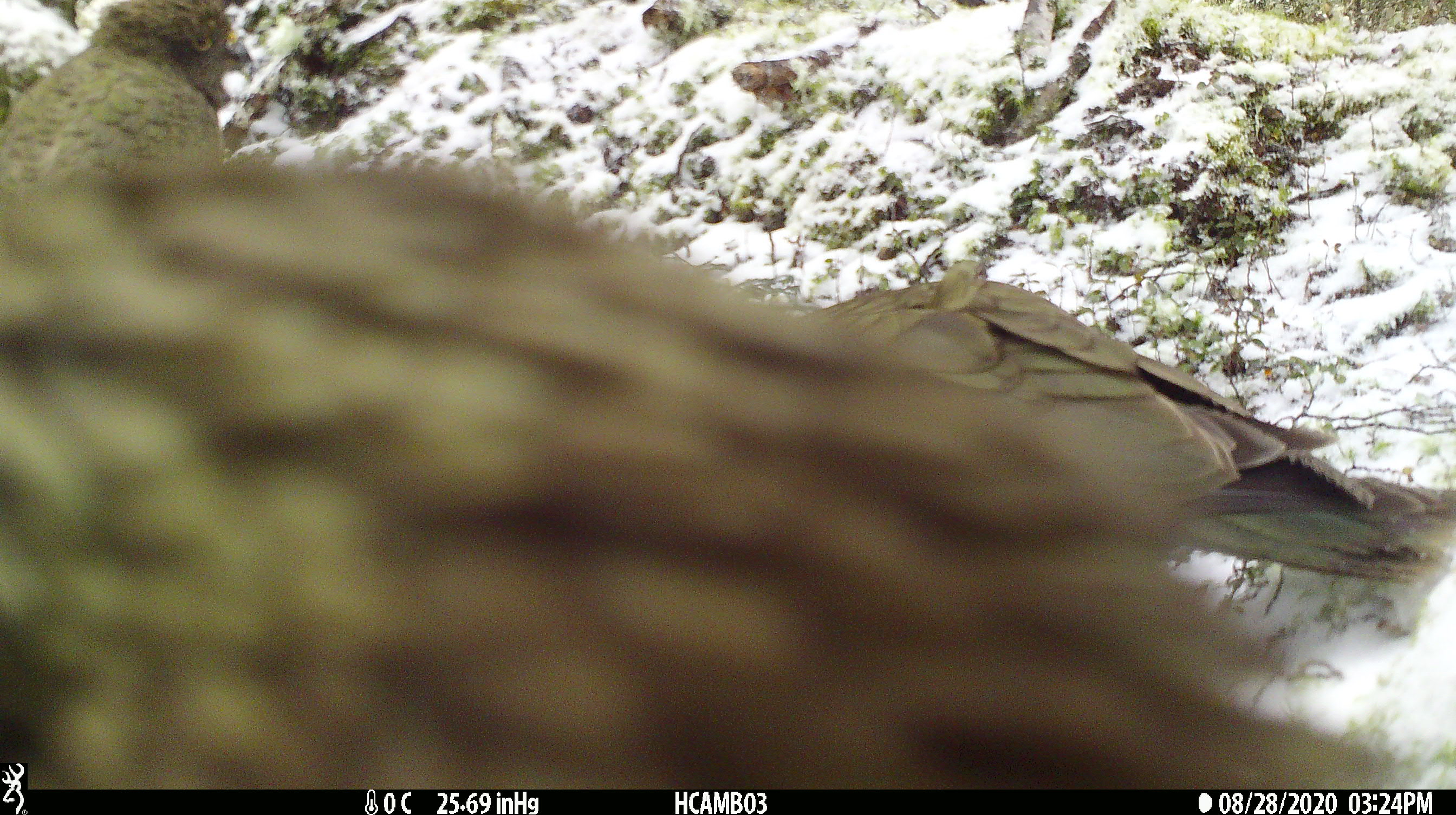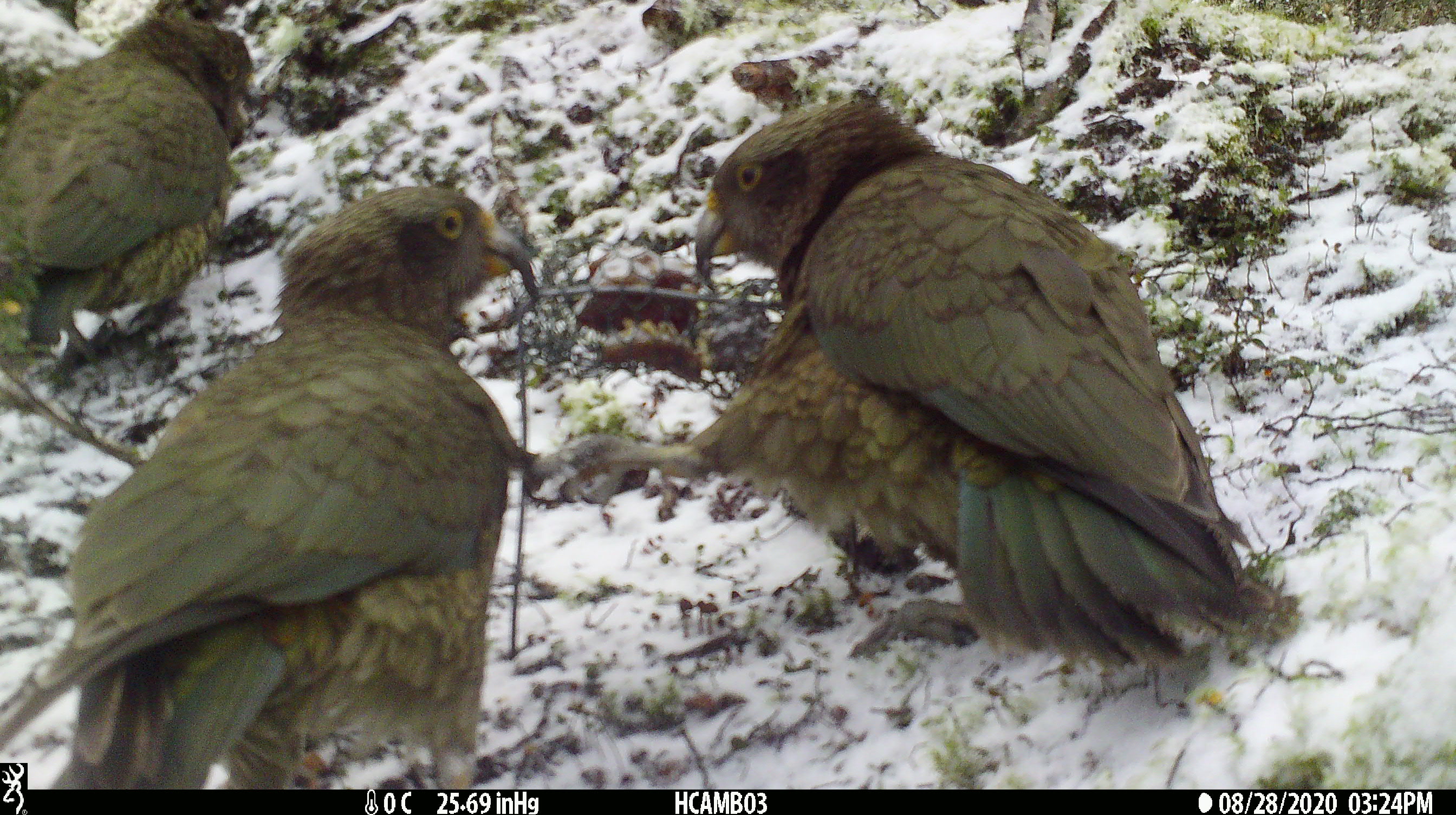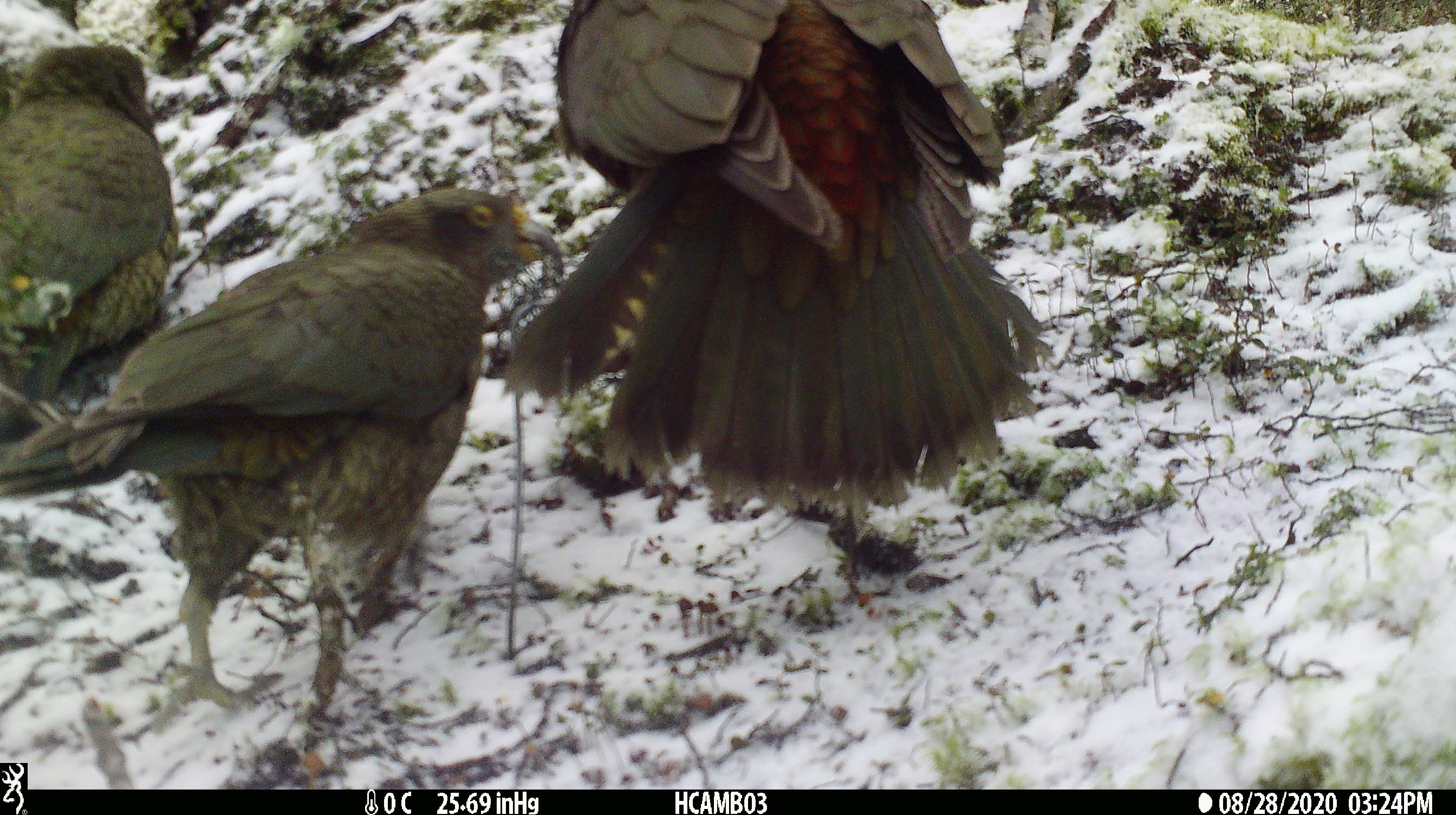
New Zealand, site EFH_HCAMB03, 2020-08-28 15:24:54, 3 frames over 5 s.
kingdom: Animalia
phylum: Chordata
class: Aves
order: Psittaciformes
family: Strigopidae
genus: Nestor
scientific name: Nestor notabilis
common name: kea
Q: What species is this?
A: Kea (Nestor notabilis).